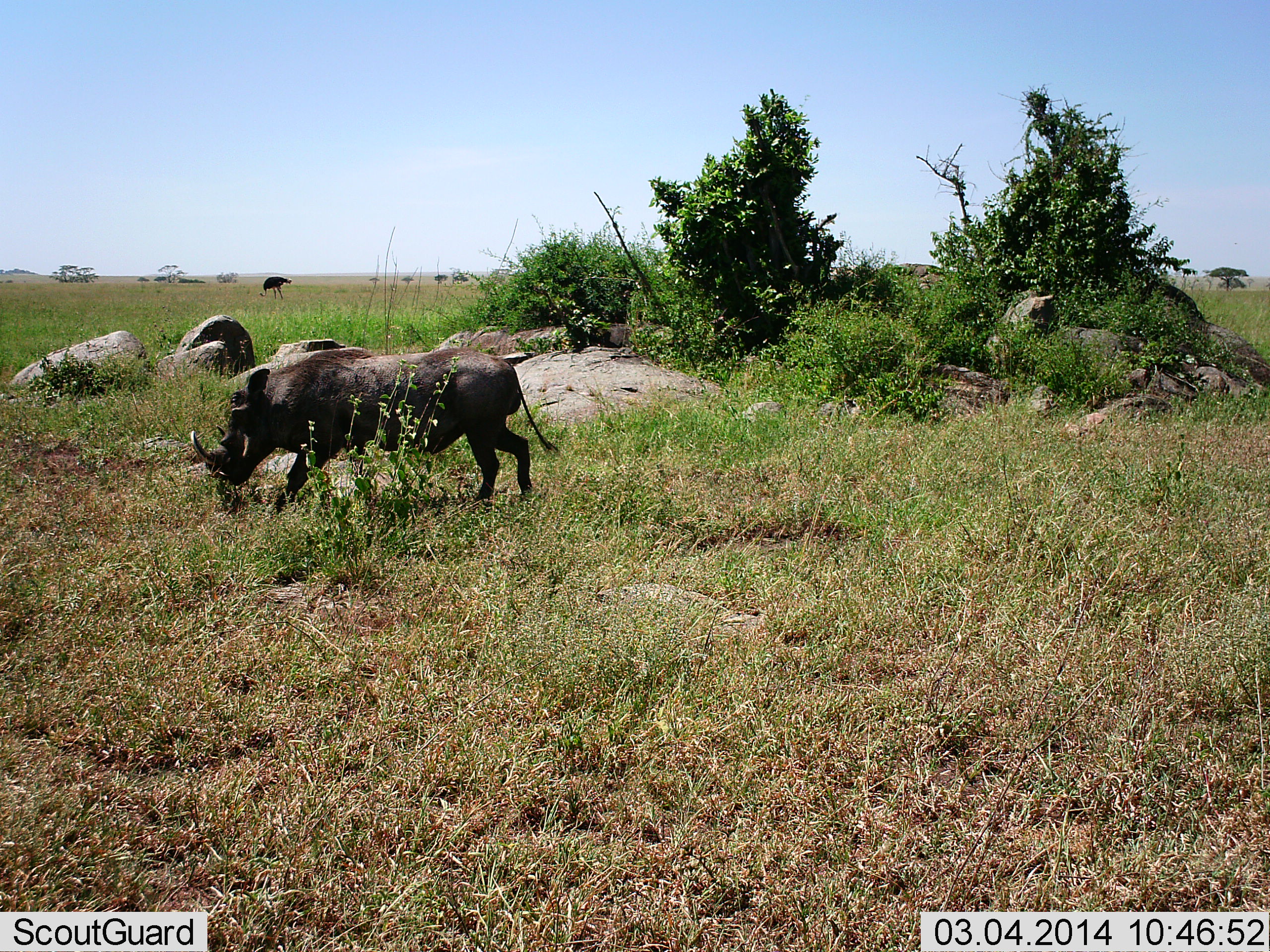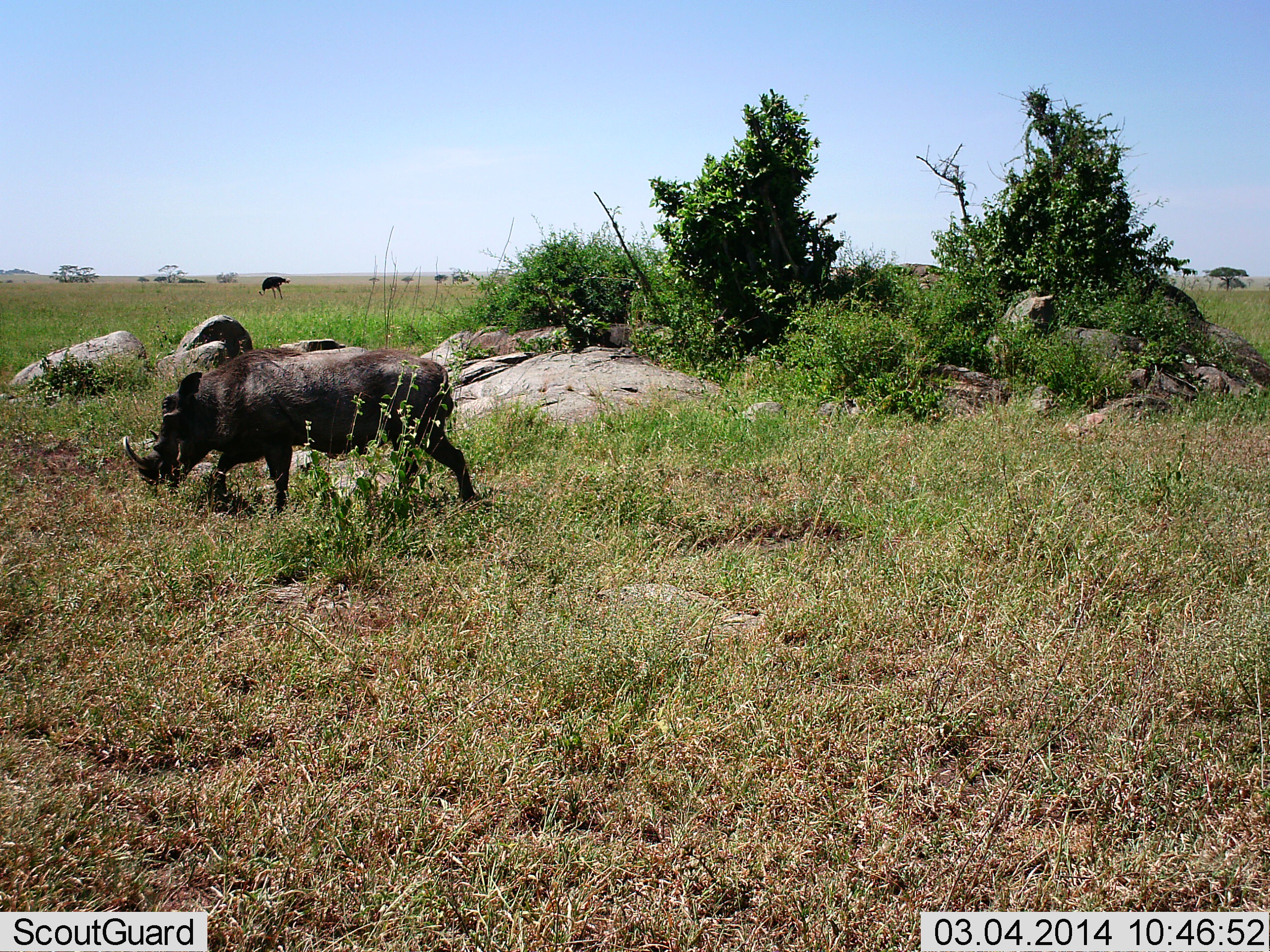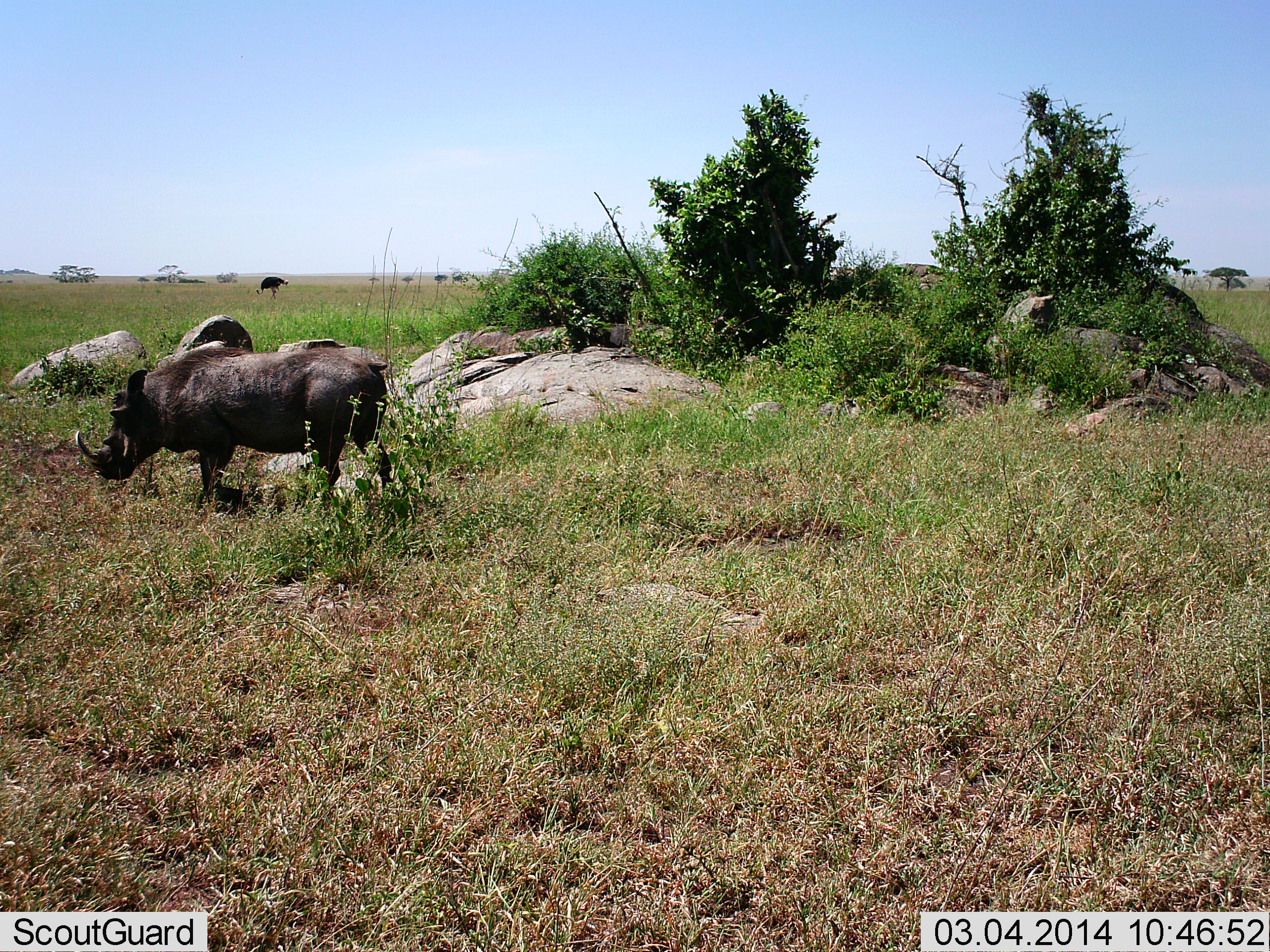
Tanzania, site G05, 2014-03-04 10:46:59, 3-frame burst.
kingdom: Animalia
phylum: Chordata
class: Aves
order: Struthioniformes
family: Struthionidae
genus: Struthio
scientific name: Struthio camelus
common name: ostrich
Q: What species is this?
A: Ostrich (Struthio camelus).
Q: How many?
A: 1.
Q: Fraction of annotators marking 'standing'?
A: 0%.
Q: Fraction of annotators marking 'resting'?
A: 0%.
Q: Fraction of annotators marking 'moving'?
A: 11%.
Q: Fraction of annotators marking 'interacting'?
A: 0%.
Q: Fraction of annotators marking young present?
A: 0%.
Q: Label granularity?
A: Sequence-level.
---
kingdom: Animalia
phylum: Chordata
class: Mammalia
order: Artiodactyla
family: Suidae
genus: Phacochoerus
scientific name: Phacochoerus africanus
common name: warthog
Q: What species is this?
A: Warthog (Phacochoerus africanus).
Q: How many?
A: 1.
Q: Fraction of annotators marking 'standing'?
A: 0%.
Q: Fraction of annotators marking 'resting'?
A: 0%.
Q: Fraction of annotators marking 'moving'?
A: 80%.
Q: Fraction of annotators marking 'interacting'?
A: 0%.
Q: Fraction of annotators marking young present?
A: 0%.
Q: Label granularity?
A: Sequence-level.